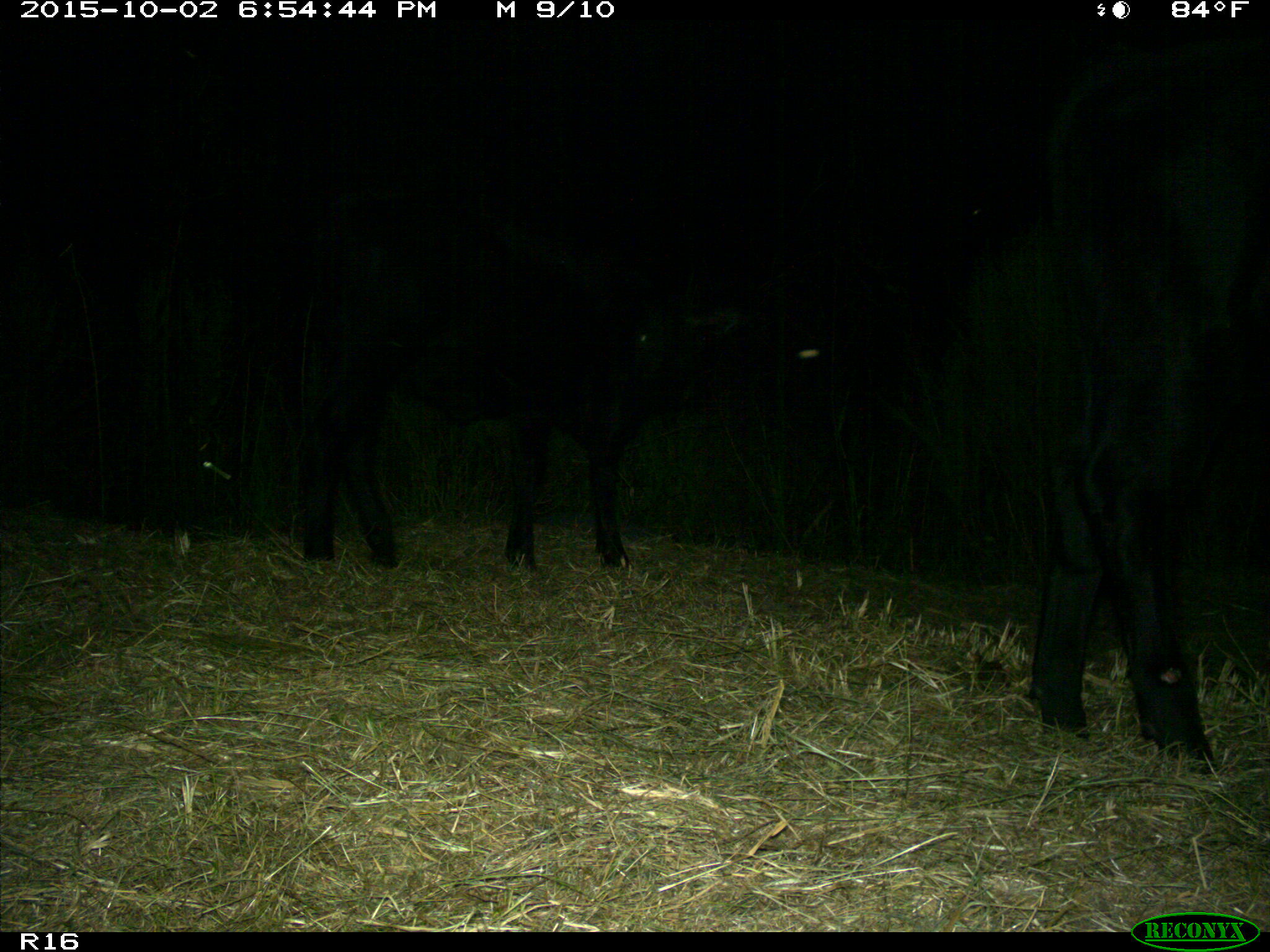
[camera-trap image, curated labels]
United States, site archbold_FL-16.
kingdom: Animalia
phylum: Chordata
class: Mammalia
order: Artiodactyla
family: Bovidae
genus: Bos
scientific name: Bos taurus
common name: domestic cow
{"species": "Bos taurus (domestic cow)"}